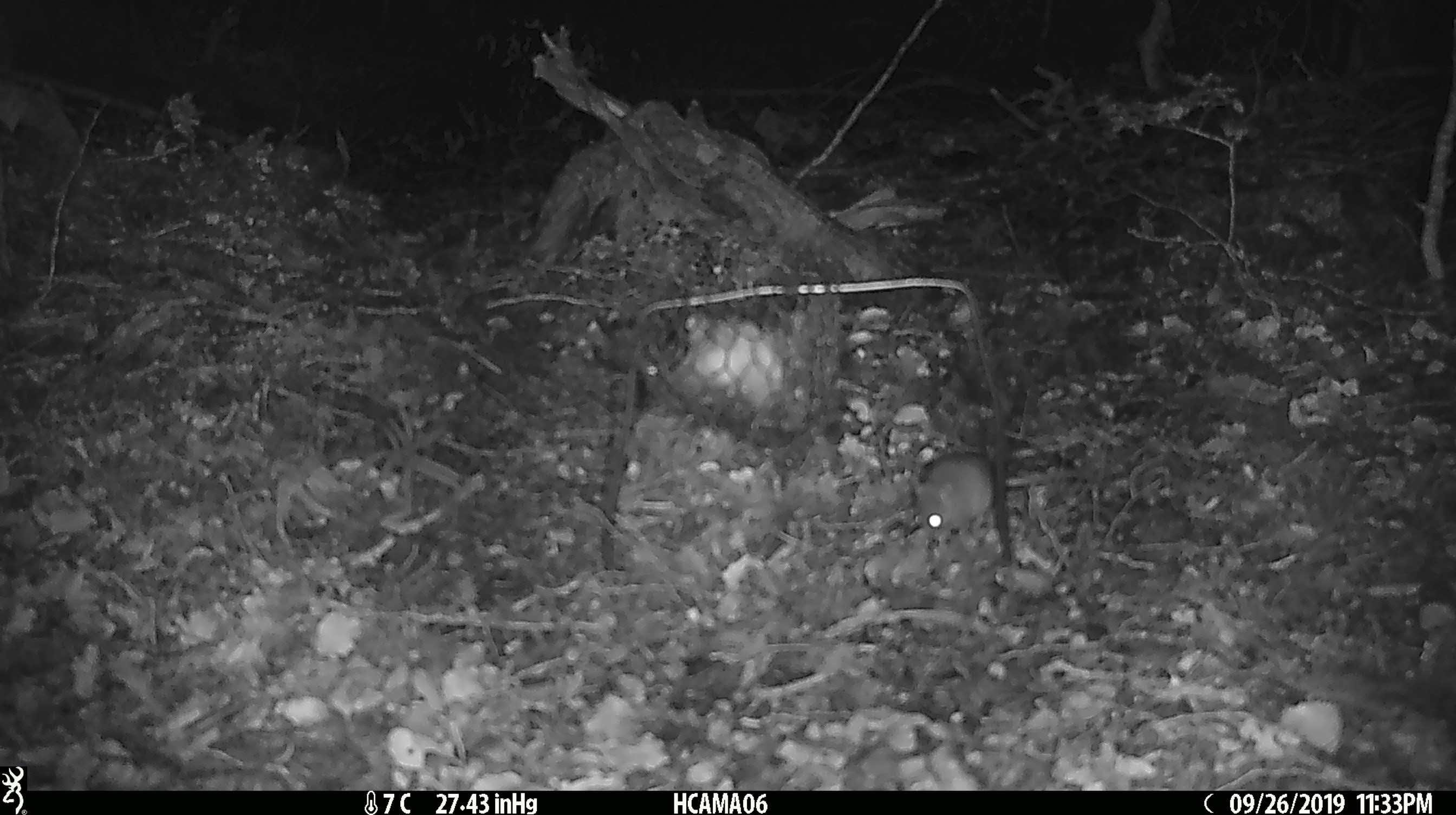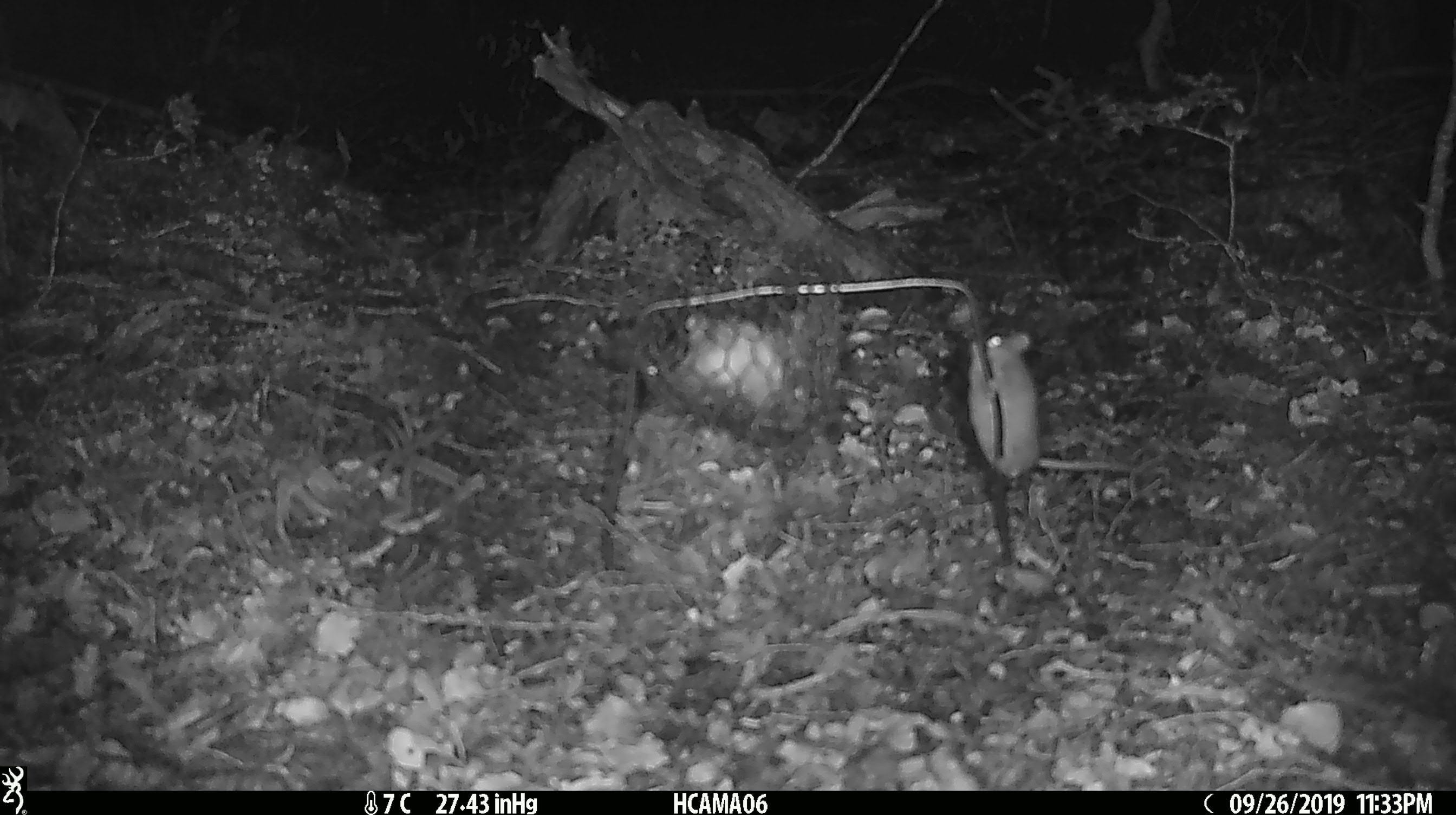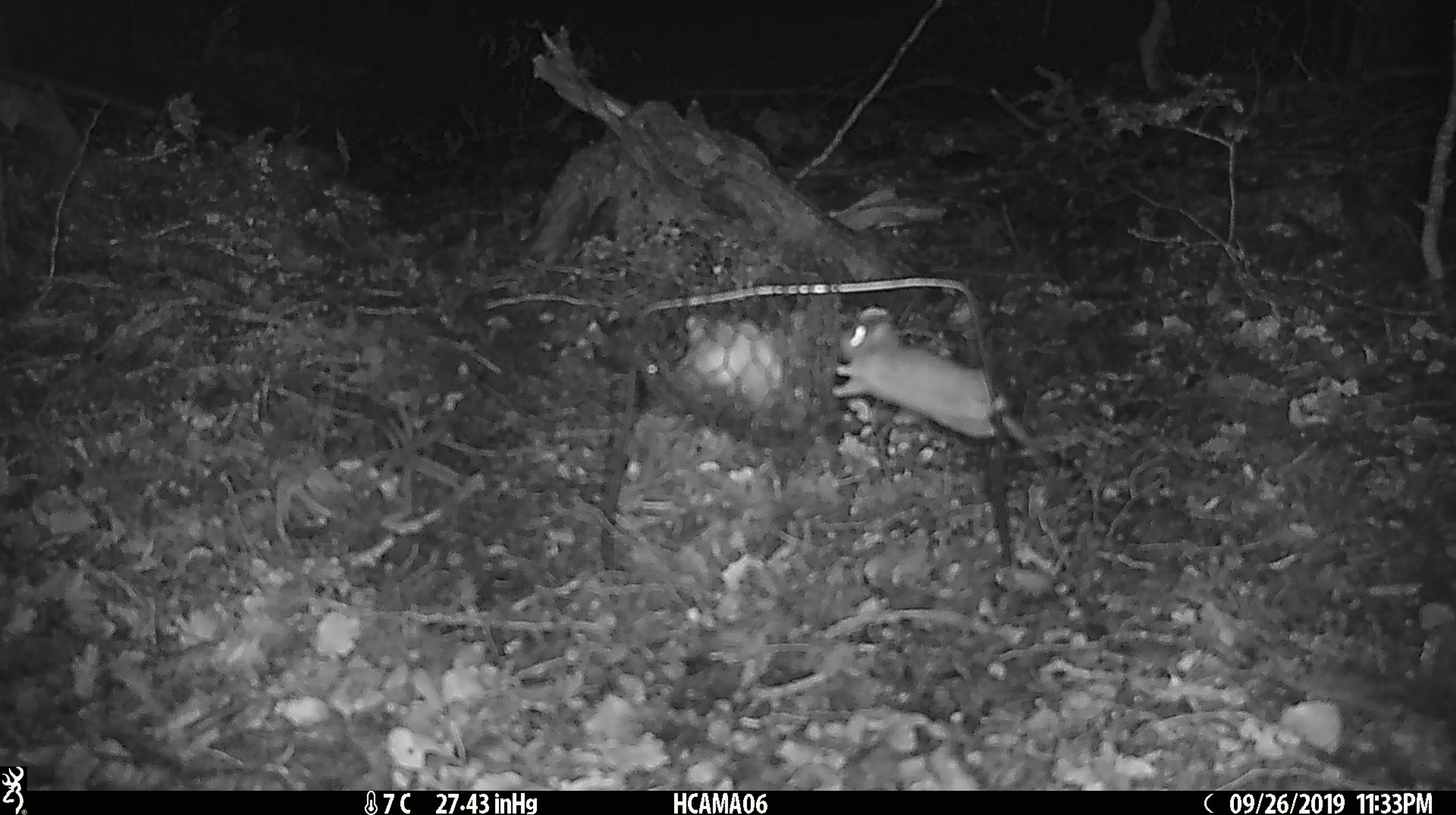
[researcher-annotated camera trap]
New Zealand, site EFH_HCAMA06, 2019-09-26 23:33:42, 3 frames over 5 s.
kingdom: Animalia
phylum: Chordata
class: Mammalia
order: Rodentia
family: Muridae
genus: Mus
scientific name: Mus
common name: mouse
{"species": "mouse (Mus)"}